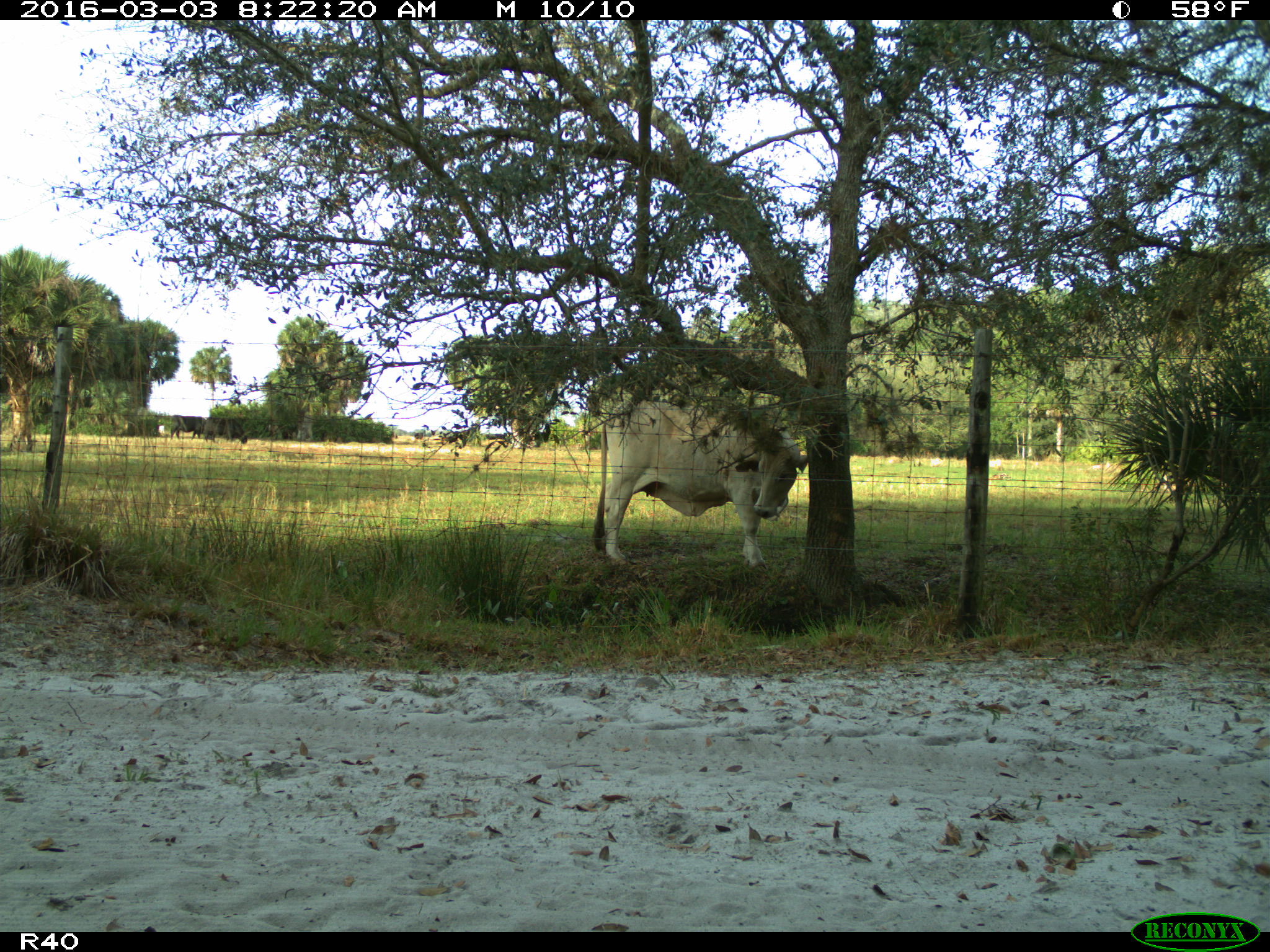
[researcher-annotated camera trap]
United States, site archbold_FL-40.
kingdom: Animalia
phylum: Chordata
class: Mammalia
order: Artiodactyla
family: Bovidae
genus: Bos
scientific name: Bos taurus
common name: domestic cow